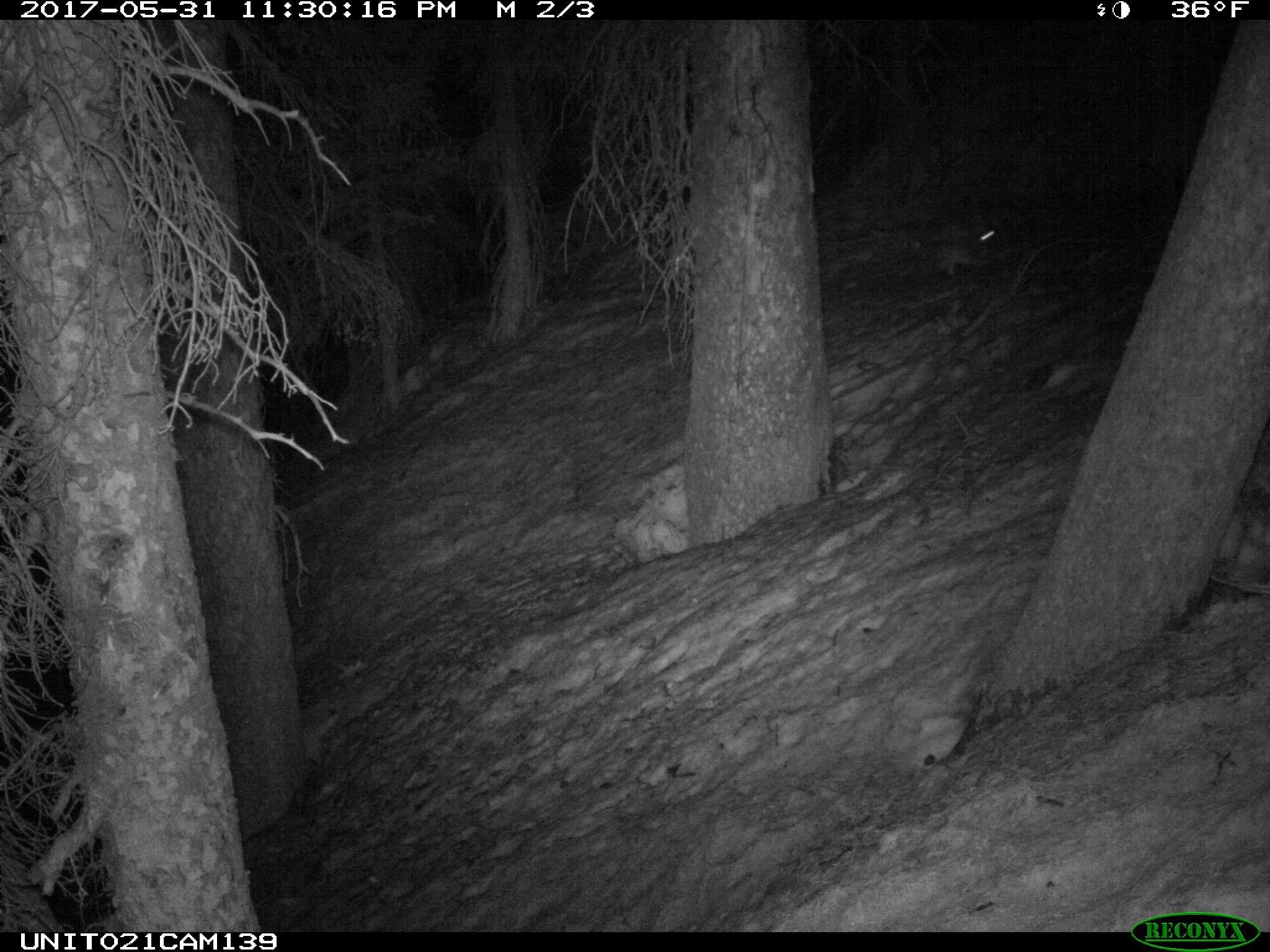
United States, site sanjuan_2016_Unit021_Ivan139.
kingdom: Animalia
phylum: Chordata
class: Mammalia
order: Lagomorpha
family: Leporidae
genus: Lepus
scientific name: Lepus americanus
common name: snowshoe hare